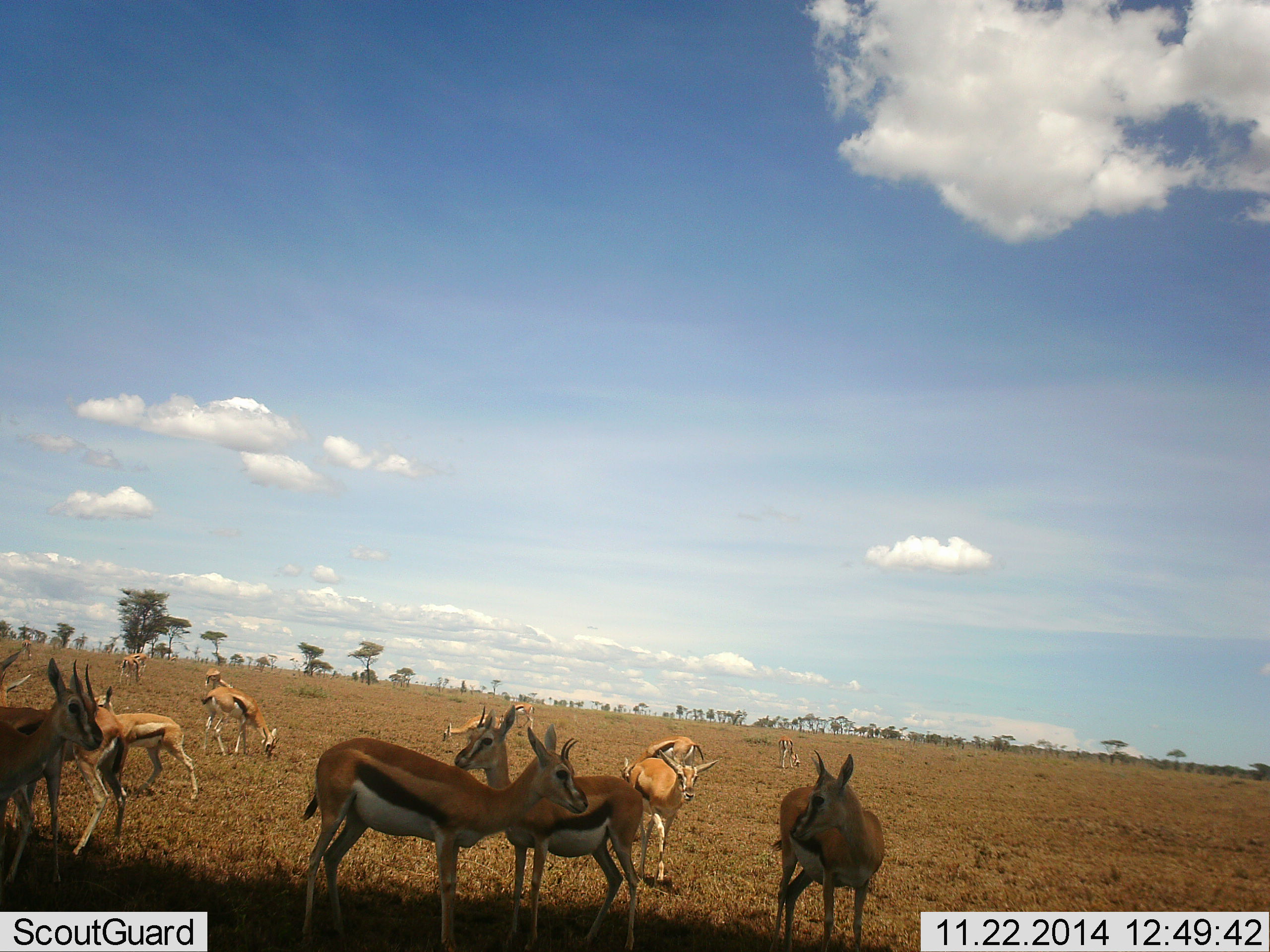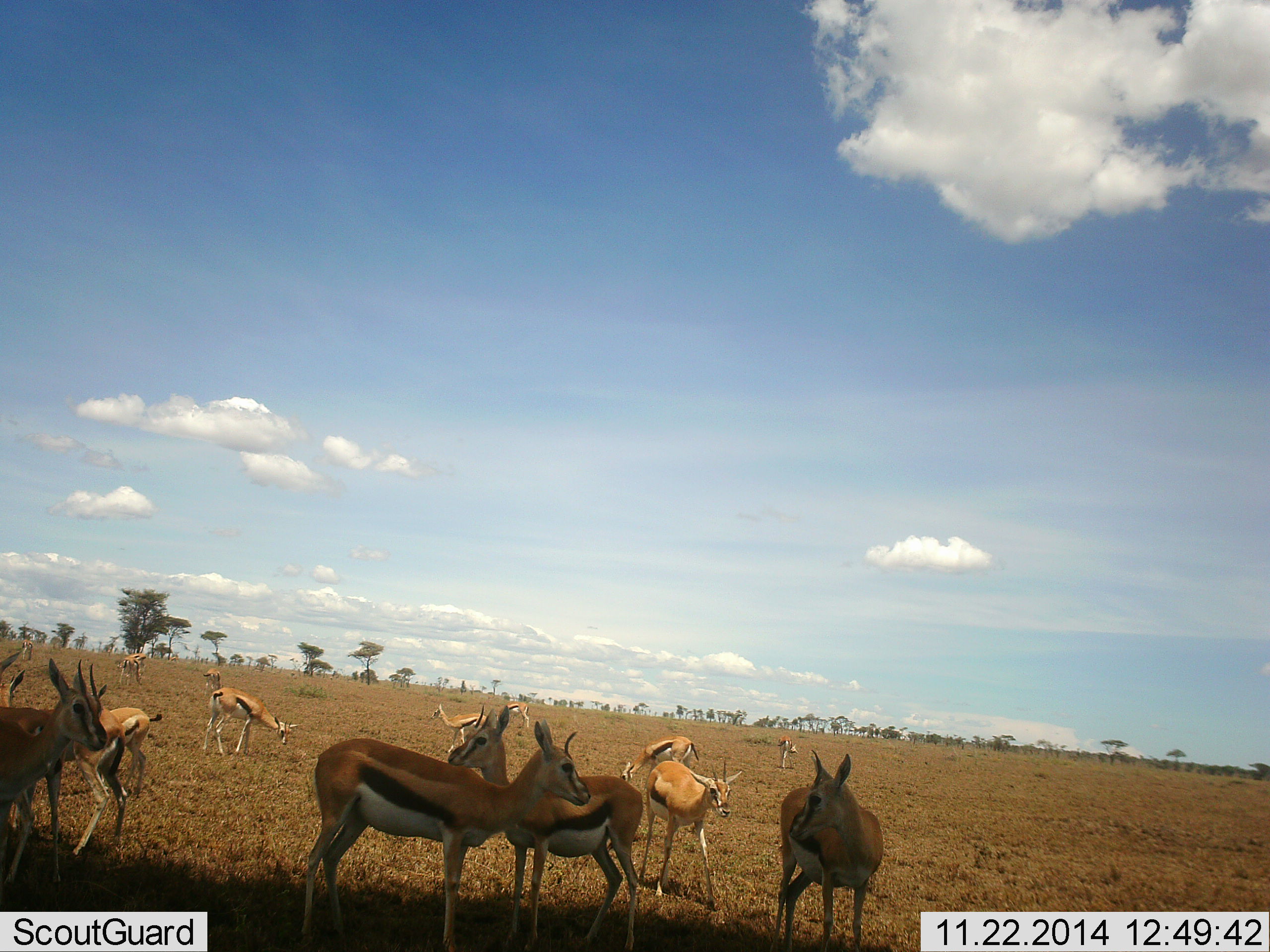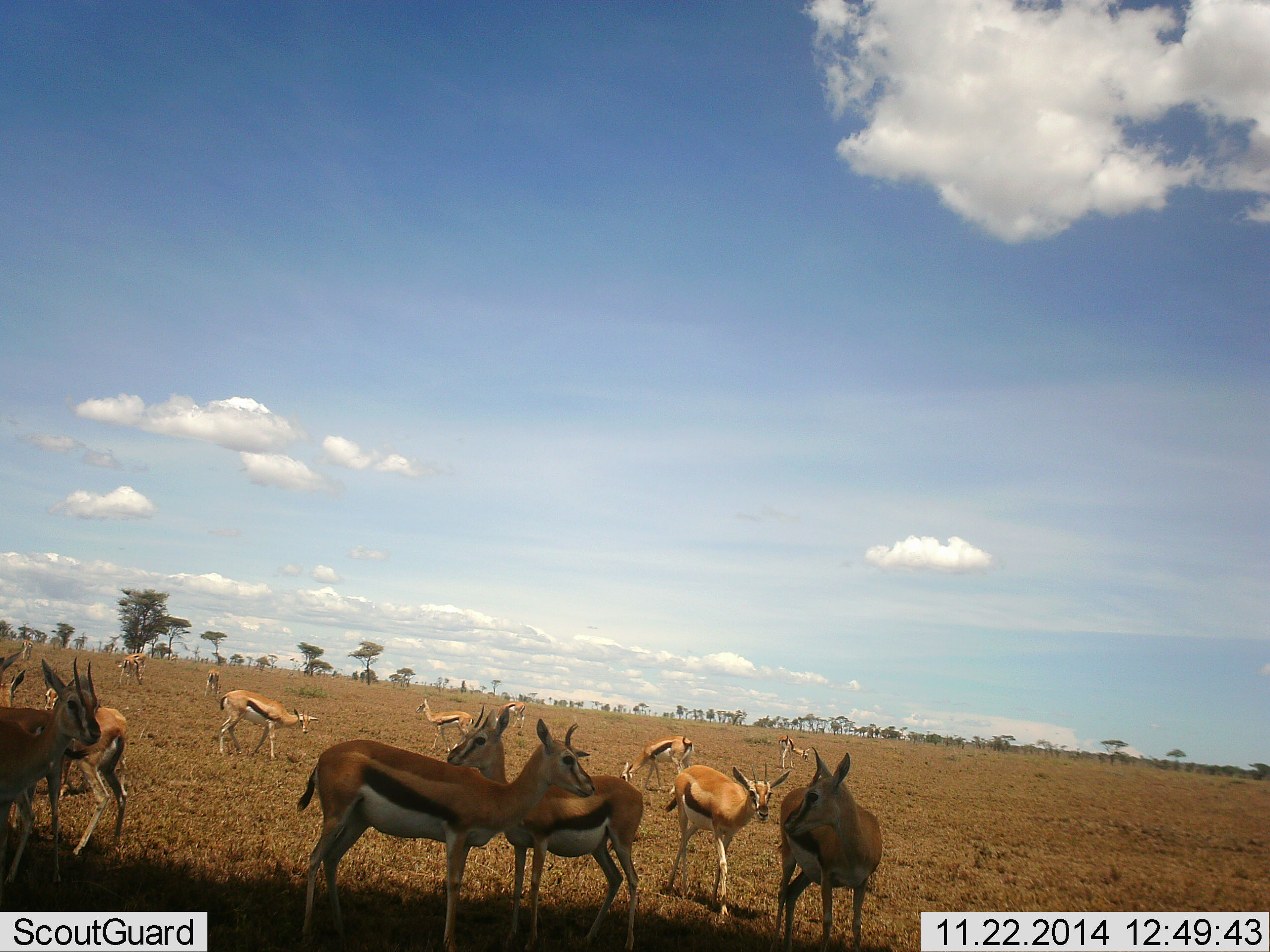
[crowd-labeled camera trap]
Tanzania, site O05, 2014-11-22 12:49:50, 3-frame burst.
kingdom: Animalia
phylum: Chordata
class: Mammalia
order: Artiodactyla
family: Bovidae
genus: Eudorcas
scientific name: Eudorcas thomsonii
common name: thomson's gazelle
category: gazellethomsons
Gazellethomsons (thomson's gazelle) (Eudorcas thomsonii), count 11-50. Behavior (volunteer vote fractions): standing 90%, resting 0%, moving 40%, interacting 10%. Young present (vote fraction): 0%. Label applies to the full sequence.